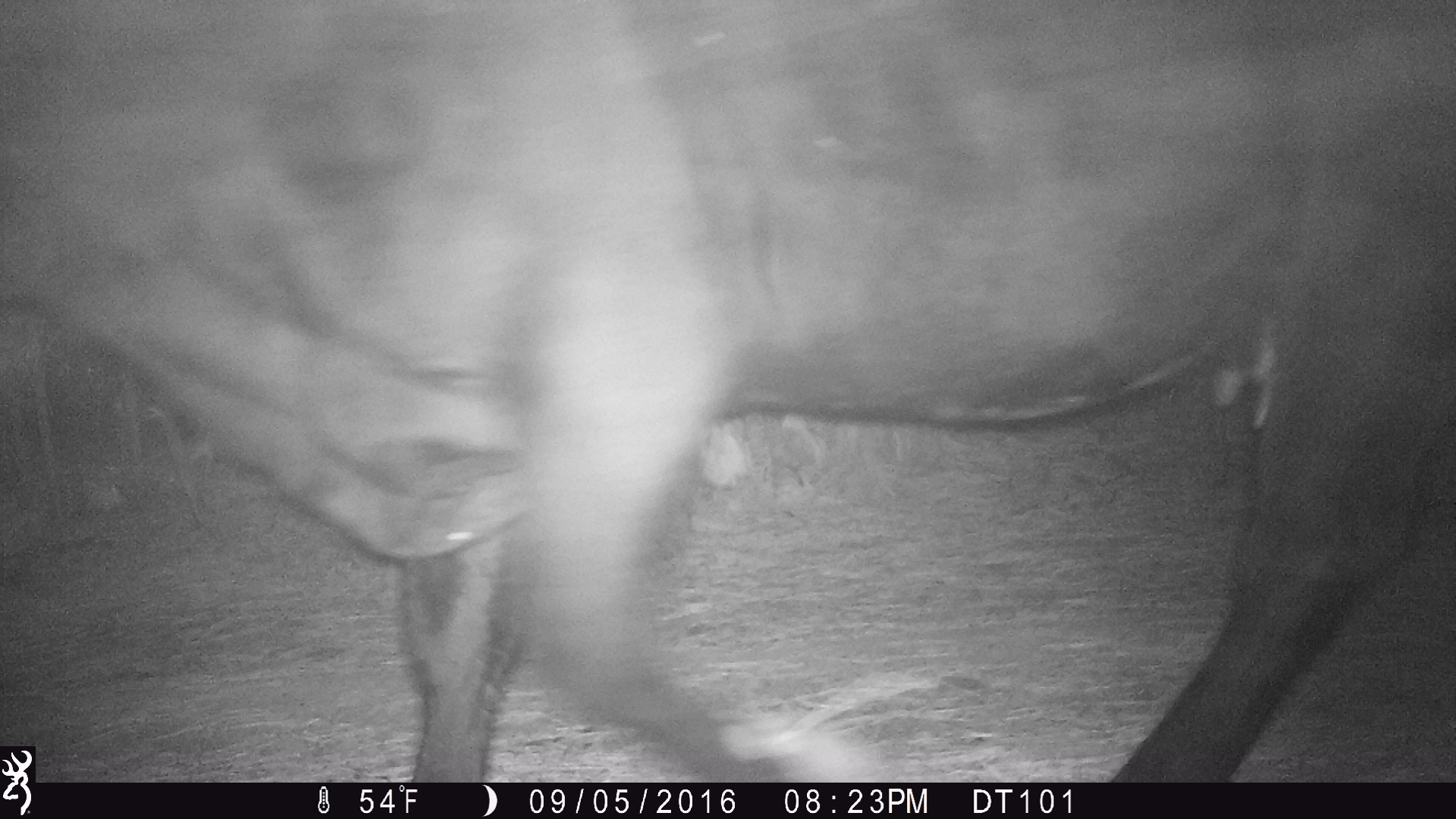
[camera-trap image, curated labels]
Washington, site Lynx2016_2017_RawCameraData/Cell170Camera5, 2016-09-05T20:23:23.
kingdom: Animalia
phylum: Chordata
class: Mammalia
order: Artiodactyla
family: Bovidae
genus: Bos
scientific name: Bos taurus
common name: domestic cattle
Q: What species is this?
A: Domestic cattle (Bos taurus).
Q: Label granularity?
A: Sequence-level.